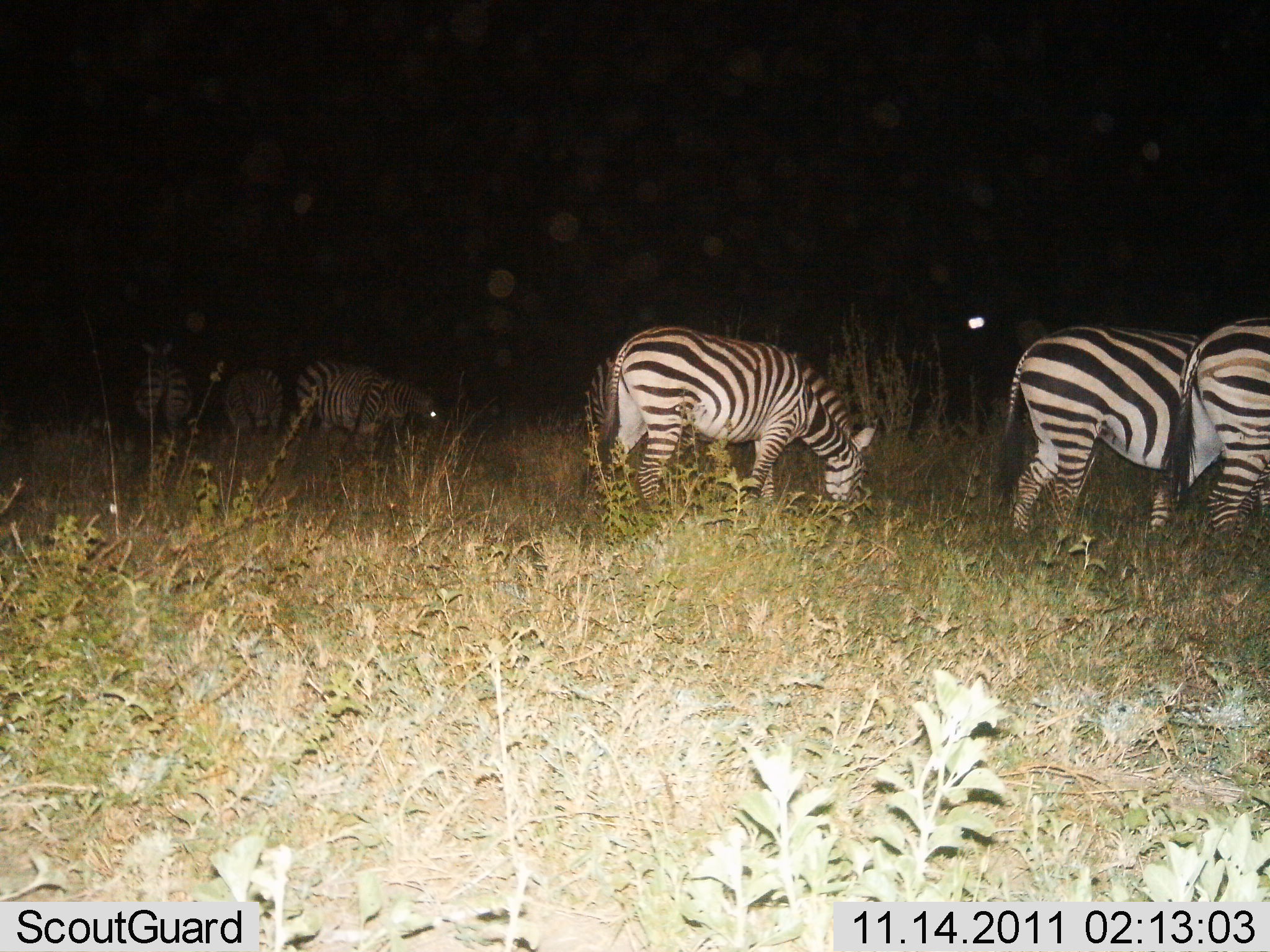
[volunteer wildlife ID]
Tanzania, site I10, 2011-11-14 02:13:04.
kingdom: Animalia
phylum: Chordata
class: Mammalia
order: Perissodactyla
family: Equidae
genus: Equus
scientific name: Equus quagga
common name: plains zebra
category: zebra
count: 6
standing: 43%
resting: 7%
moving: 7%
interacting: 0%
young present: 0%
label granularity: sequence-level